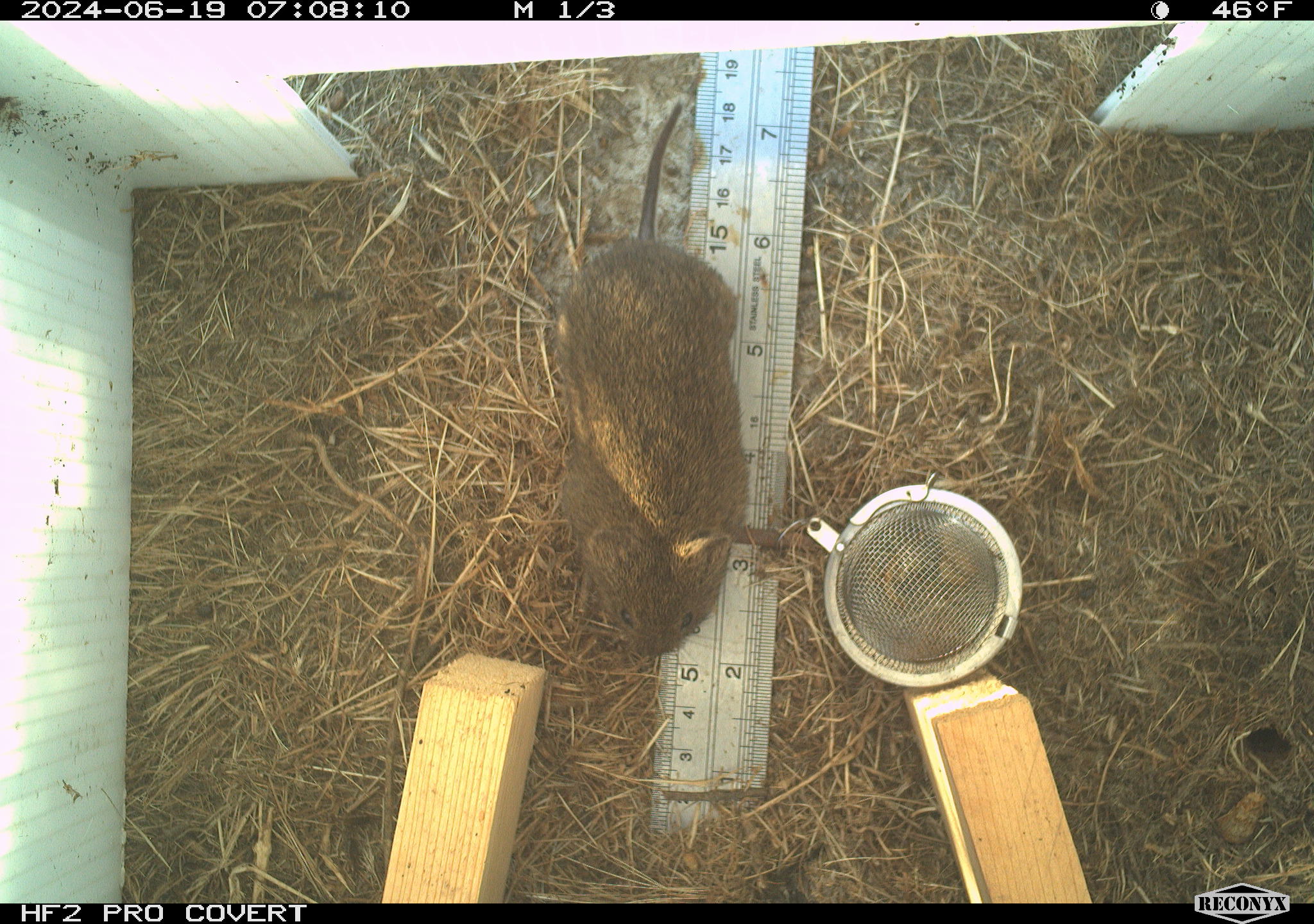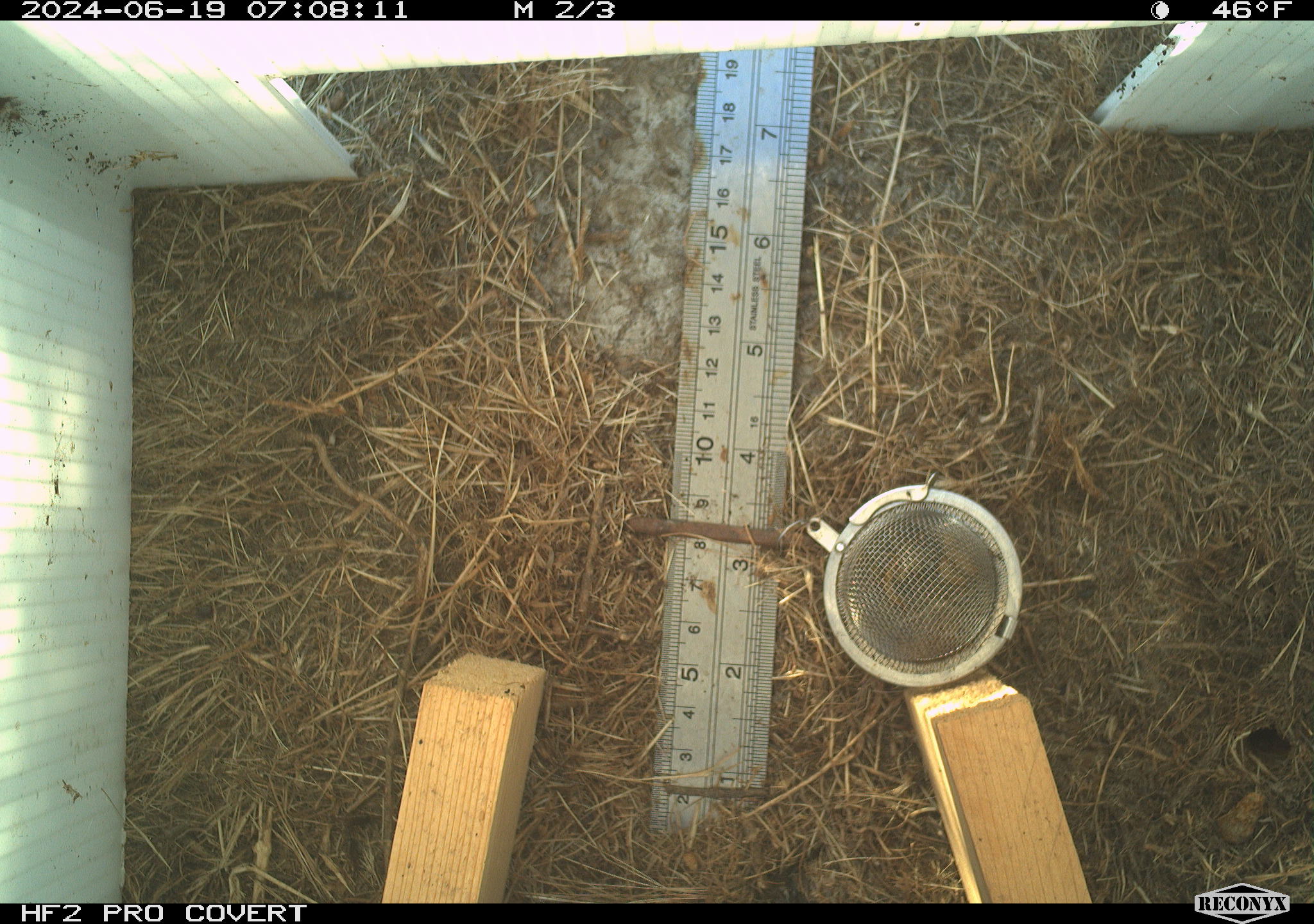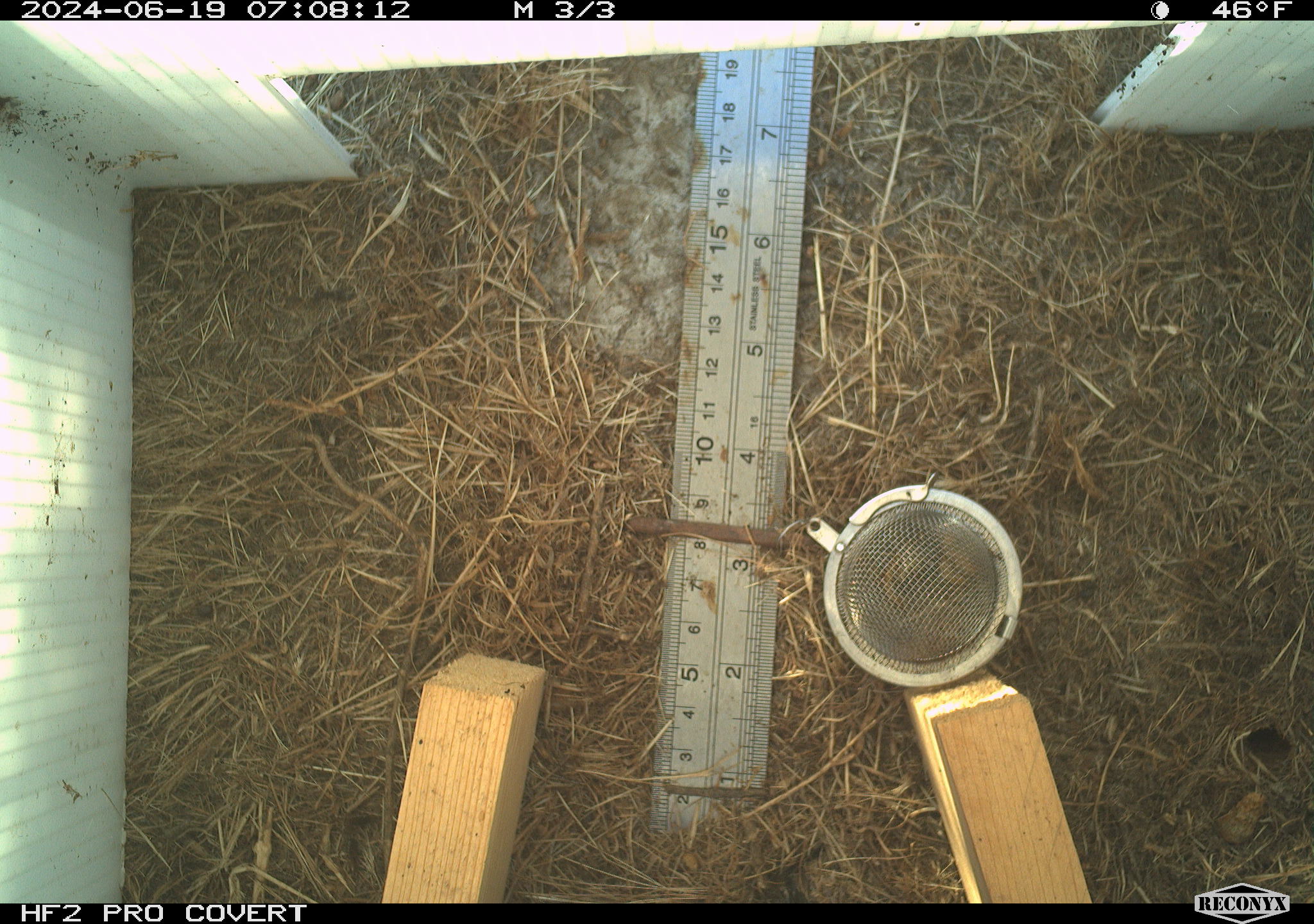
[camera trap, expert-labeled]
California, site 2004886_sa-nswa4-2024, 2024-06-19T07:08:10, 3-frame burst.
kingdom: Animalia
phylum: Chordata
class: Mammalia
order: Rodentia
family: Cricetidae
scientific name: Arvicolinae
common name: voles, lemmings, and muskrats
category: arvicolinae subfamily